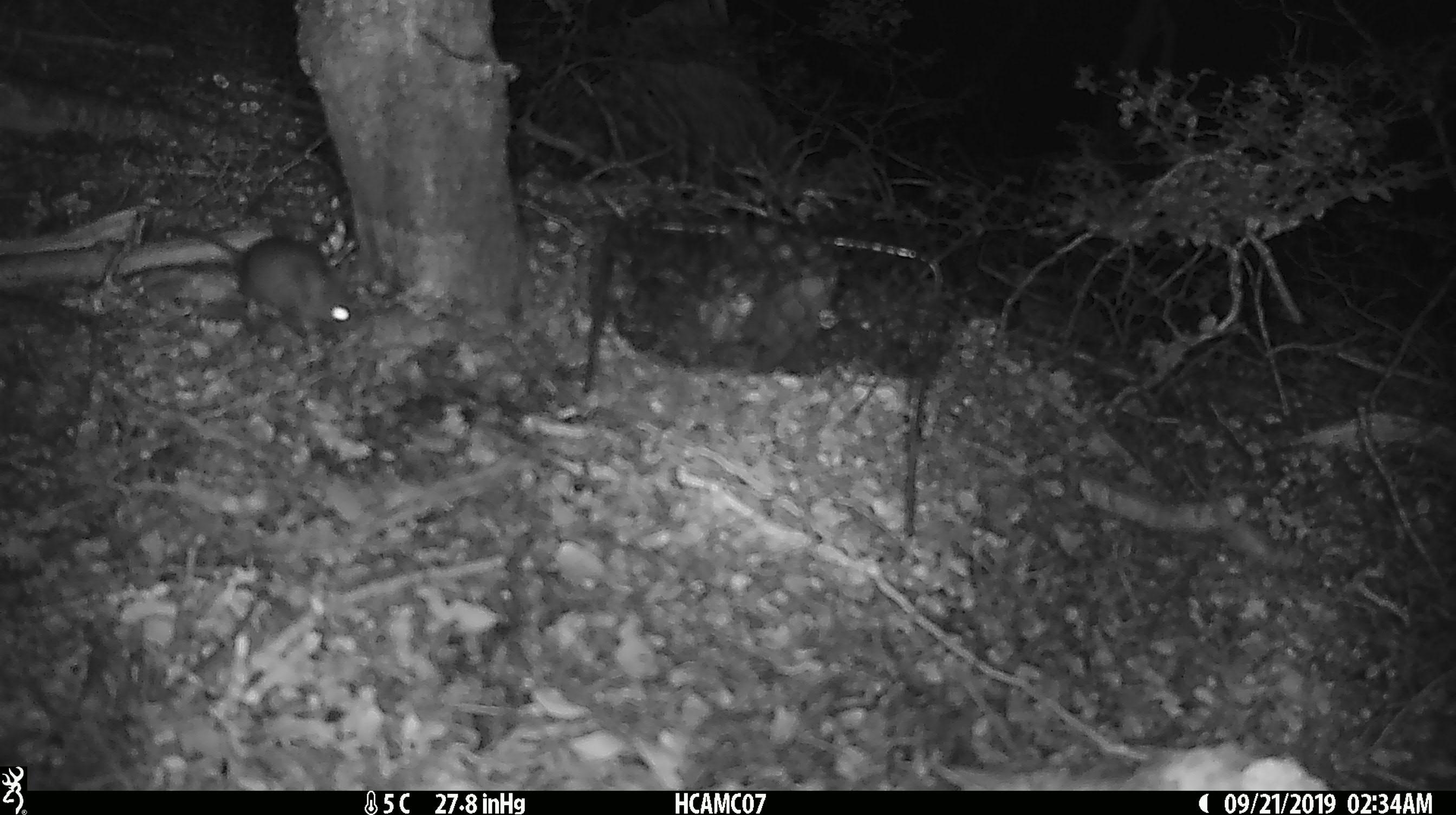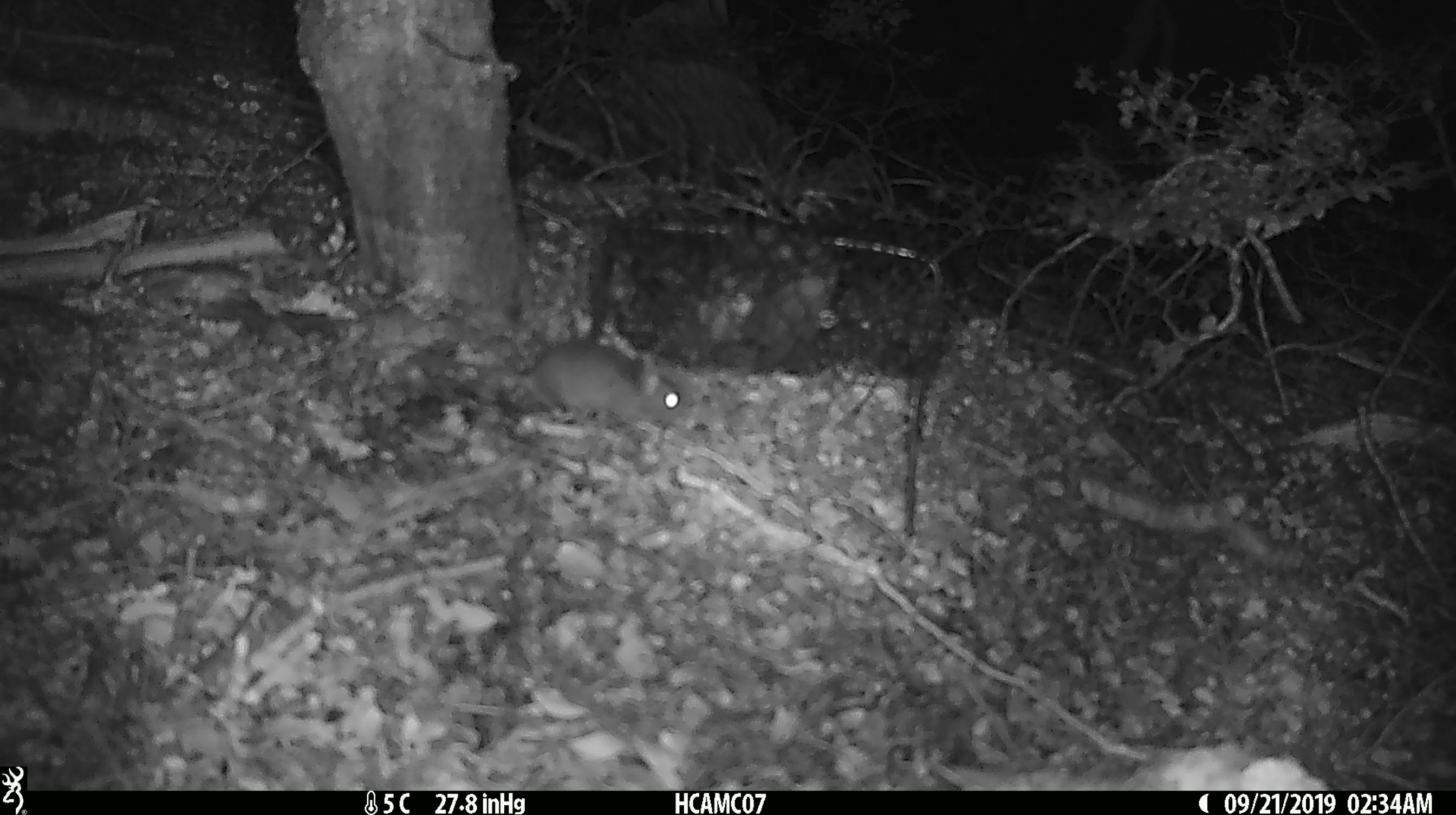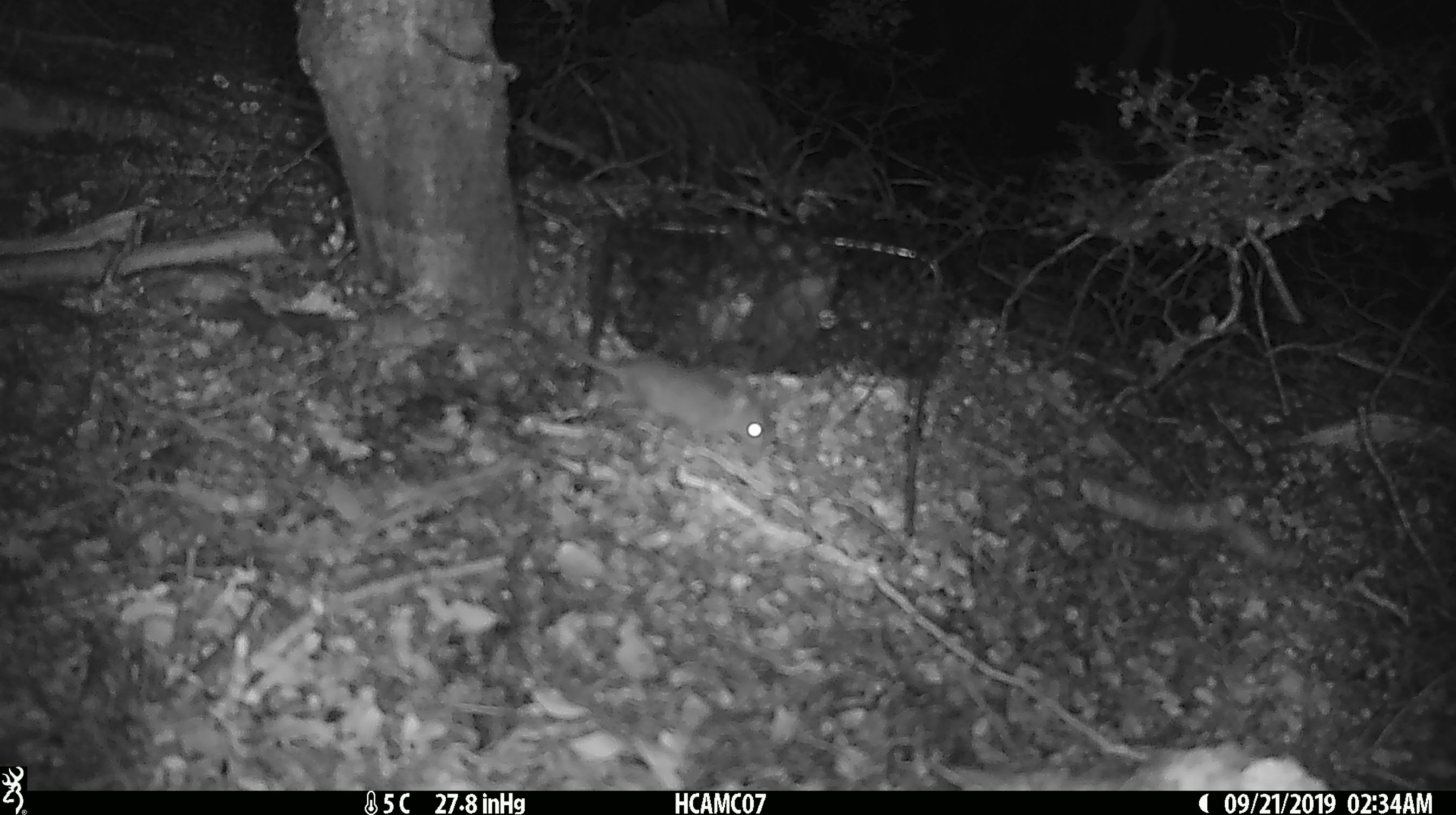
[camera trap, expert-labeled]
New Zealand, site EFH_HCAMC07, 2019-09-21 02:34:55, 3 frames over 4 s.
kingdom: Animalia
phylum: Chordata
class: Mammalia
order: Rodentia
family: Muridae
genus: Mus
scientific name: Mus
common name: mouse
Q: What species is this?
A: Mouse (Mus).